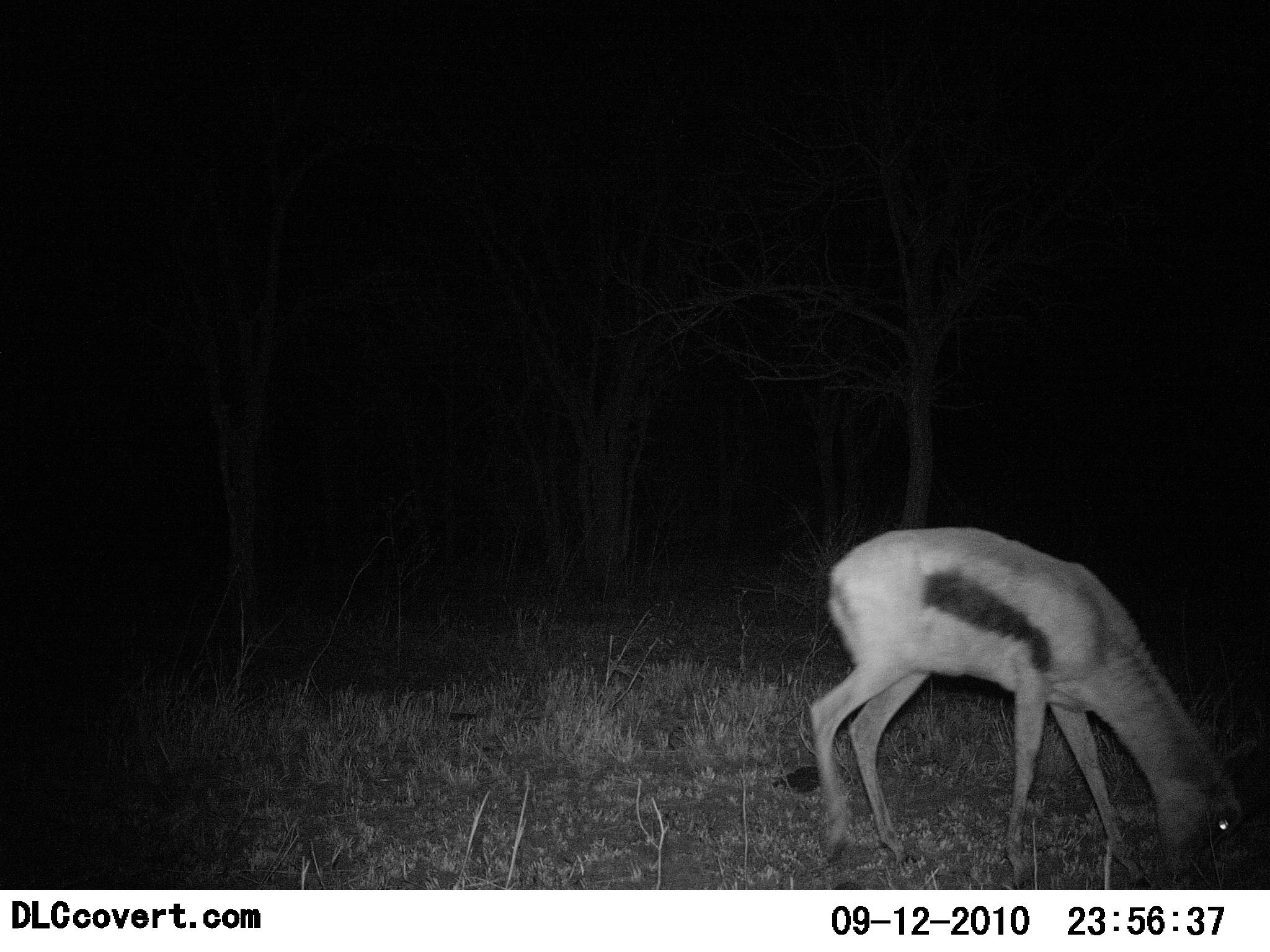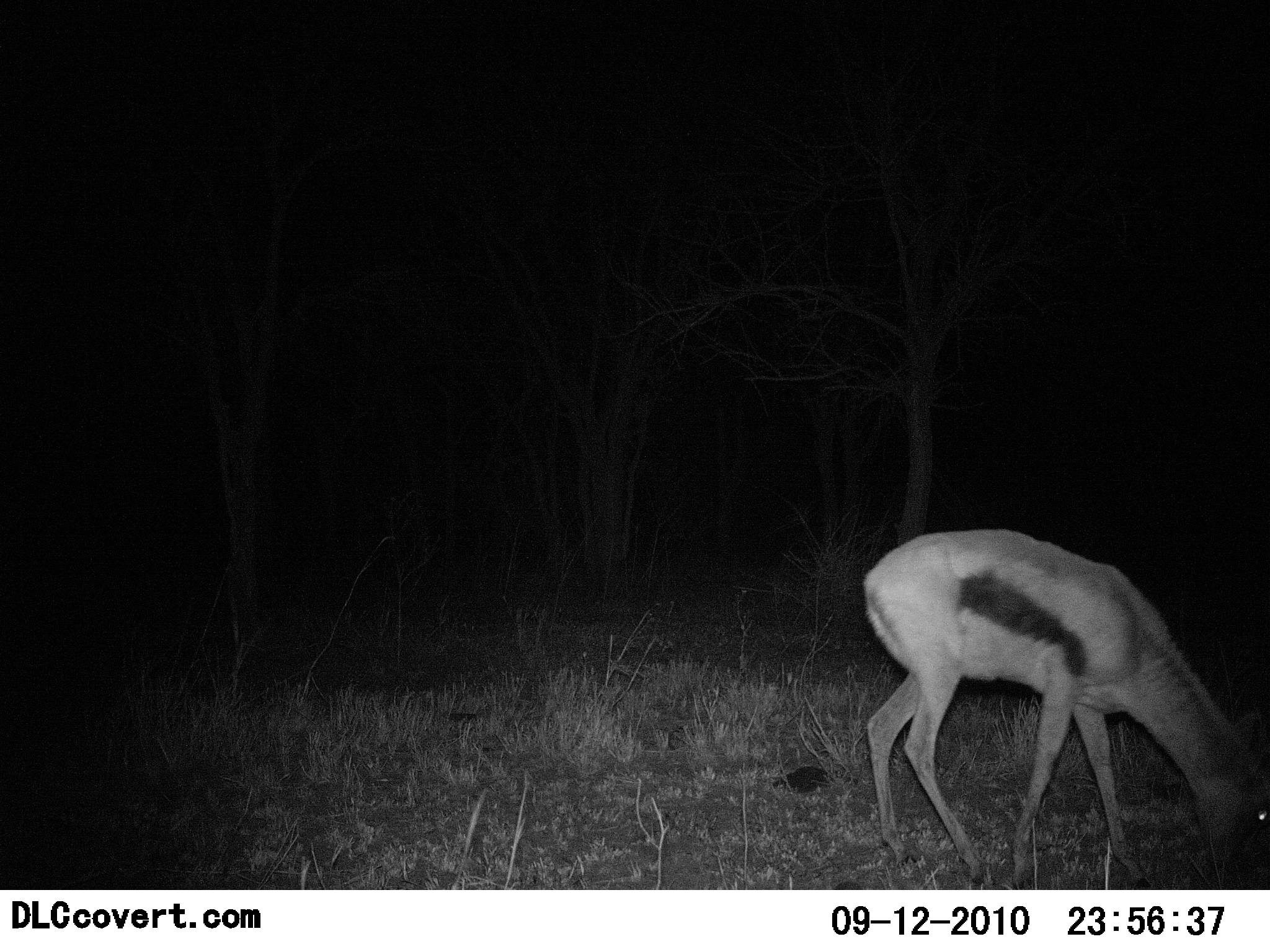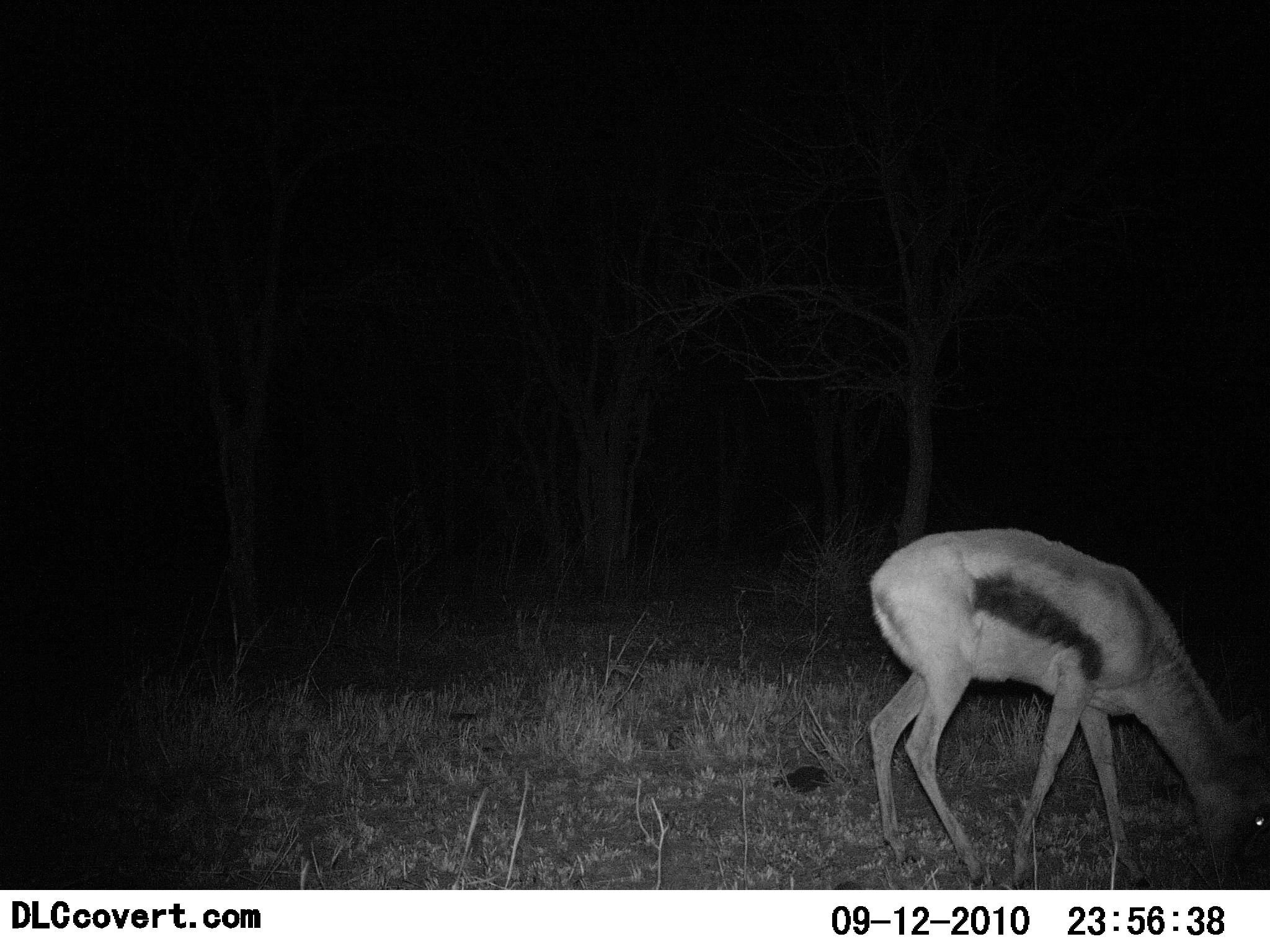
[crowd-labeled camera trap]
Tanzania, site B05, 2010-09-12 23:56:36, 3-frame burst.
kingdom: Animalia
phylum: Chordata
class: Mammalia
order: Artiodactyla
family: Bovidae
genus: Eudorcas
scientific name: Eudorcas thomsonii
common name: thomson's gazelle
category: gazellethomsons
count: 1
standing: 28%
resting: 0%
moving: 17%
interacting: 0%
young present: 0%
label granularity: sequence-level